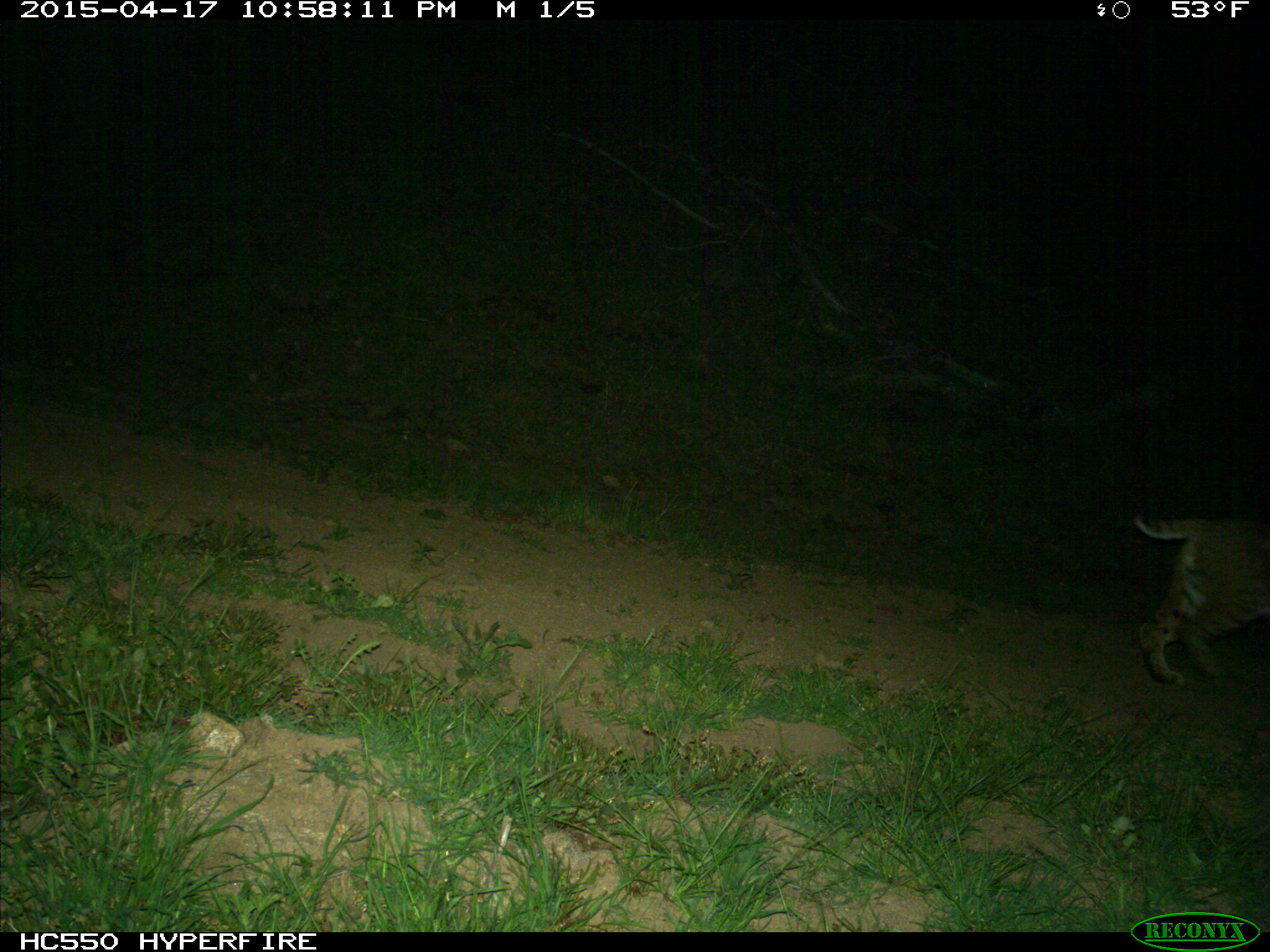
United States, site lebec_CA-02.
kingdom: Animalia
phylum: Chordata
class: Mammalia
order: Carnivora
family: Felidae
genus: Lynx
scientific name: Lynx rufus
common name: bobcat